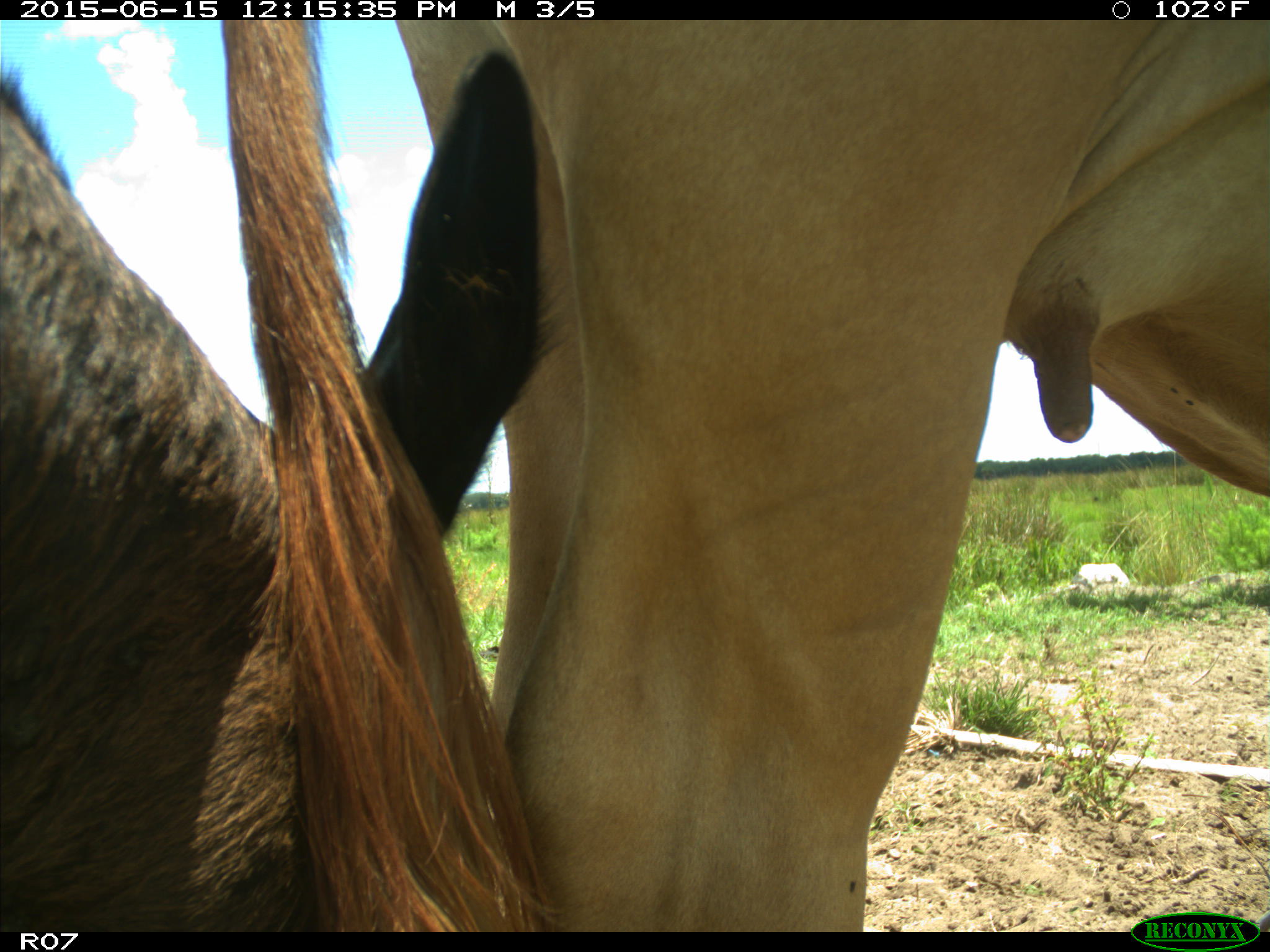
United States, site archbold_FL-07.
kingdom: Animalia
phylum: Chordata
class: Mammalia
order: Artiodactyla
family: Bovidae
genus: Bos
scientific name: Bos taurus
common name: domestic cow